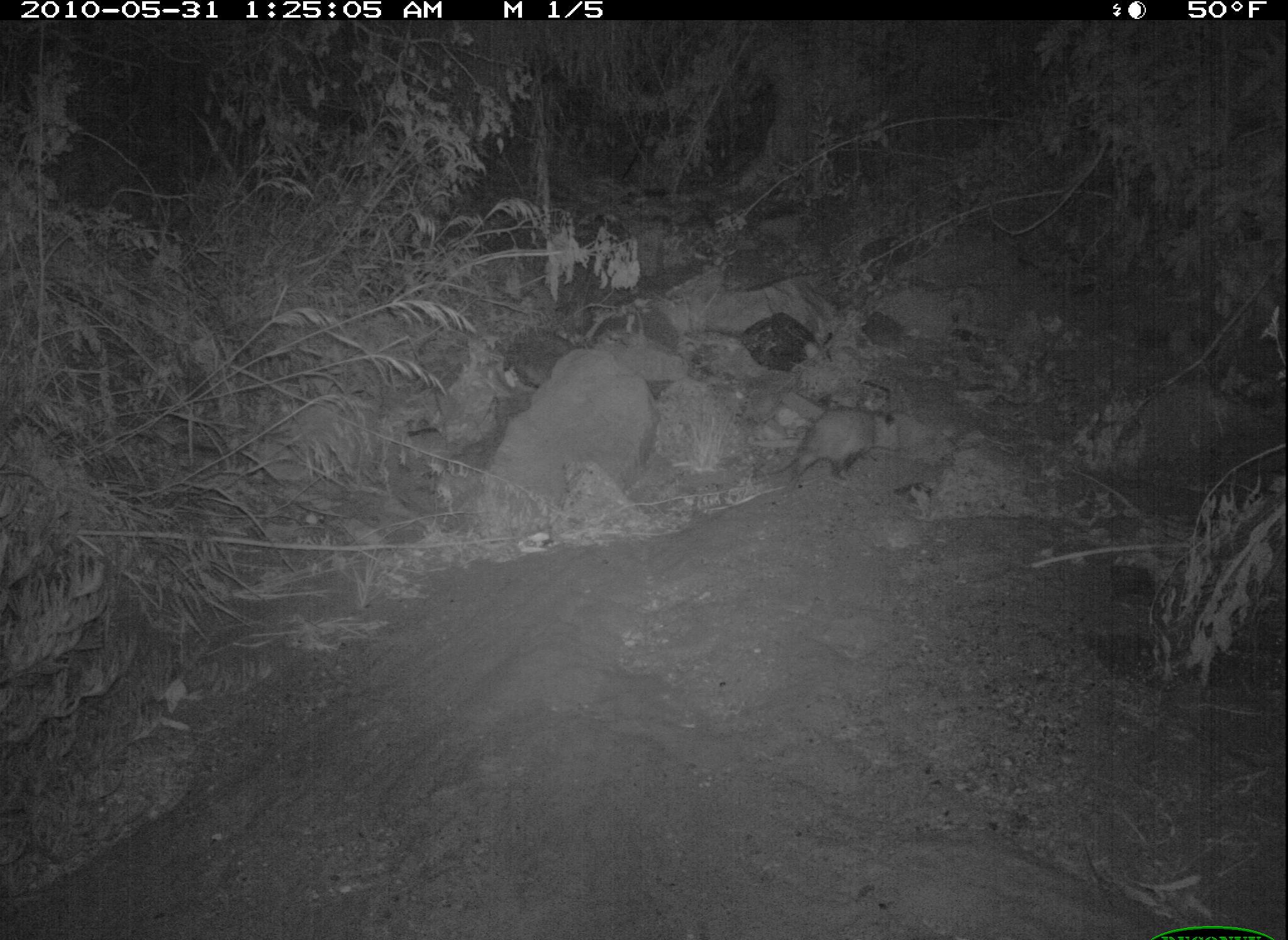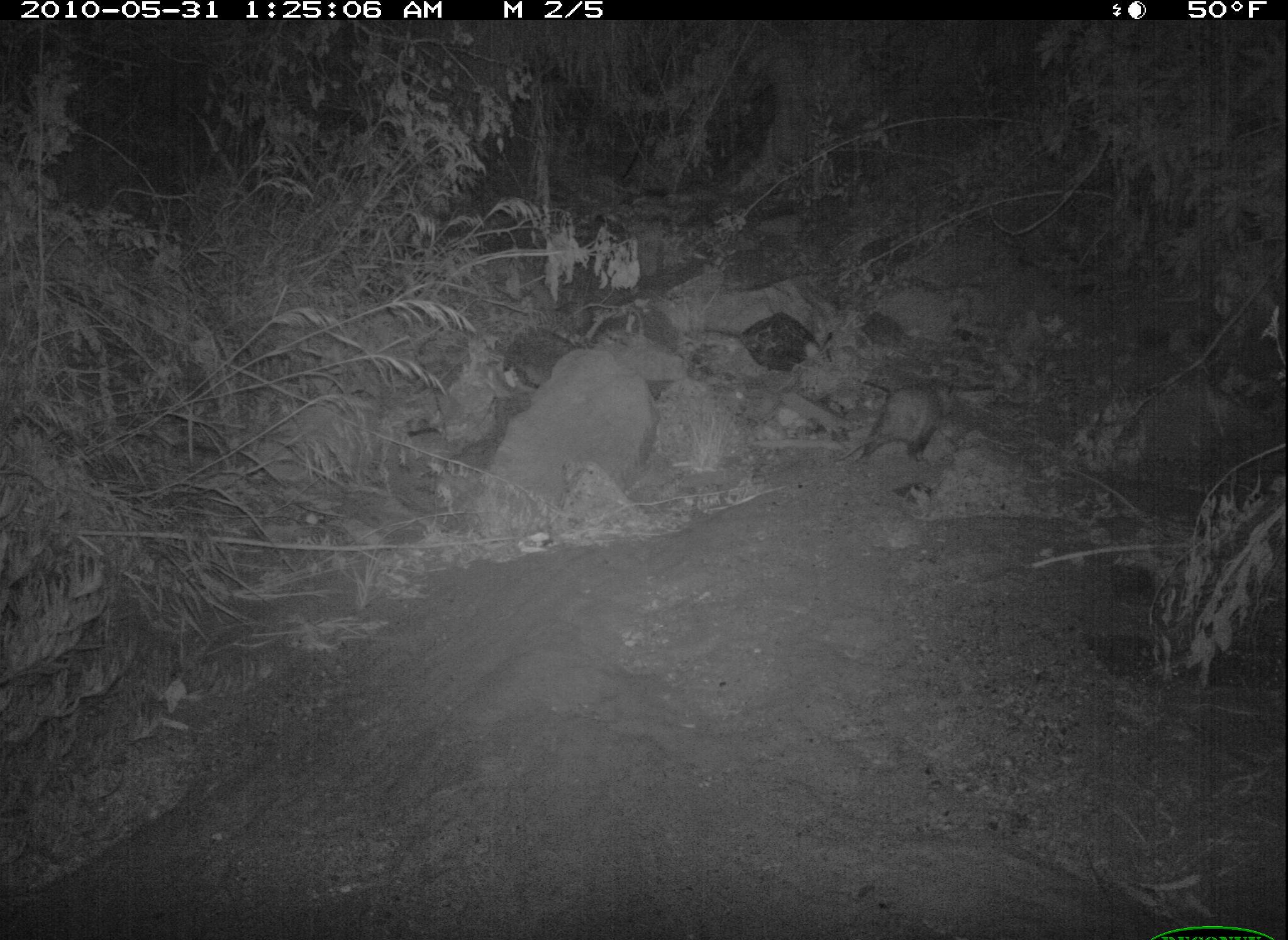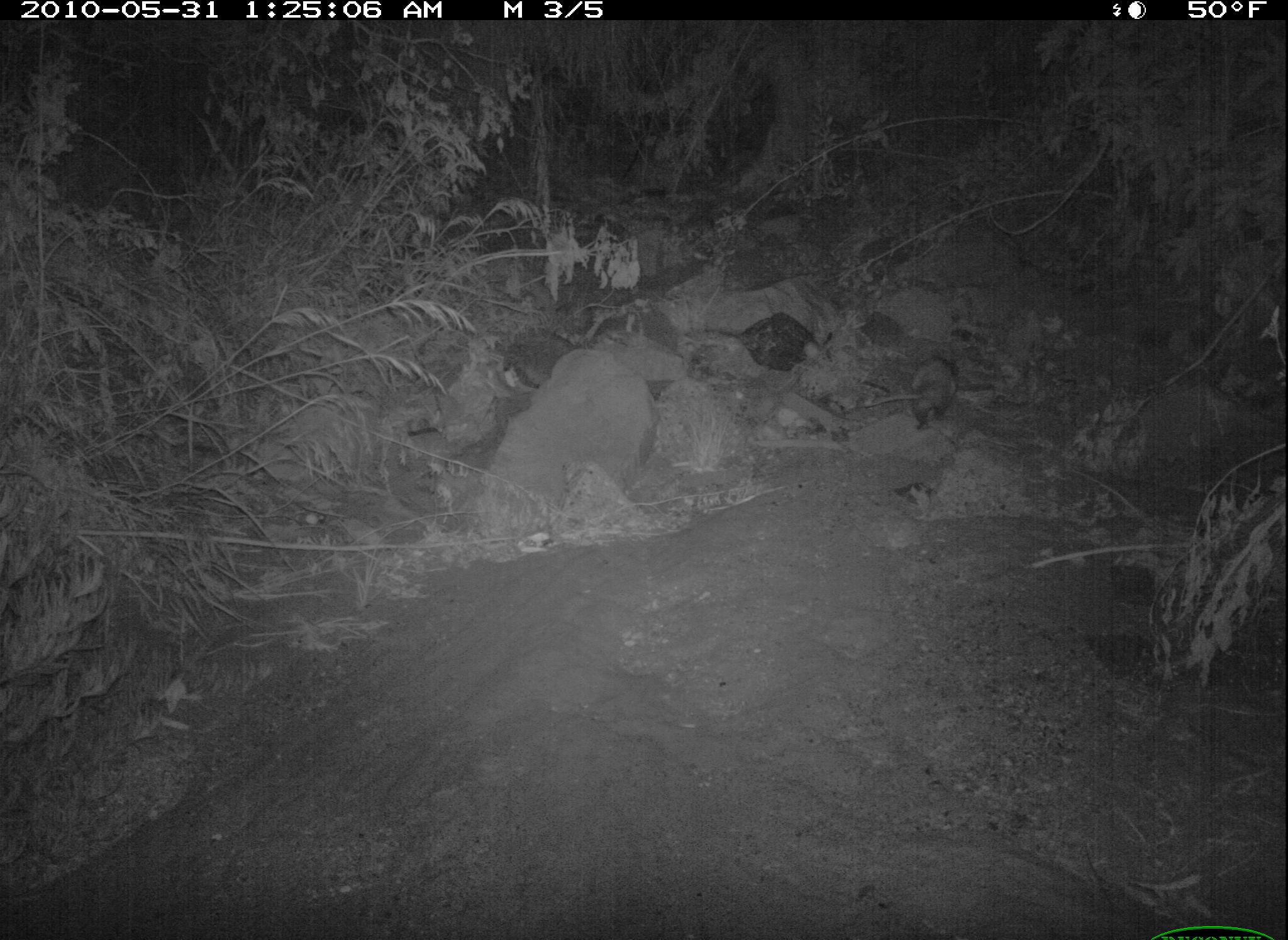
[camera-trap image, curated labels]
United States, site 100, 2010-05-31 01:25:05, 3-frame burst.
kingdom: Animalia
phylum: Chordata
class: Mammalia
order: Didelphimorphia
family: Didelphidae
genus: Didelphis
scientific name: Didelphis virginiana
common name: virginia opossum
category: opossum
Opossum (virginia opossum) (Didelphis virginiana).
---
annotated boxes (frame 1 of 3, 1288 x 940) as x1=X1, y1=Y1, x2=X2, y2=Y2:
opossum: x1=766, y1=388, x2=914, y2=499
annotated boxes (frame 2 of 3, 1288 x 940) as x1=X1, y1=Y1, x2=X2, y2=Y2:
opossum: x1=833, y1=371, x2=966, y2=474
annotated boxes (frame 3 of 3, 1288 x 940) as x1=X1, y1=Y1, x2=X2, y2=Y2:
opossum: x1=857, y1=353, x2=974, y2=435